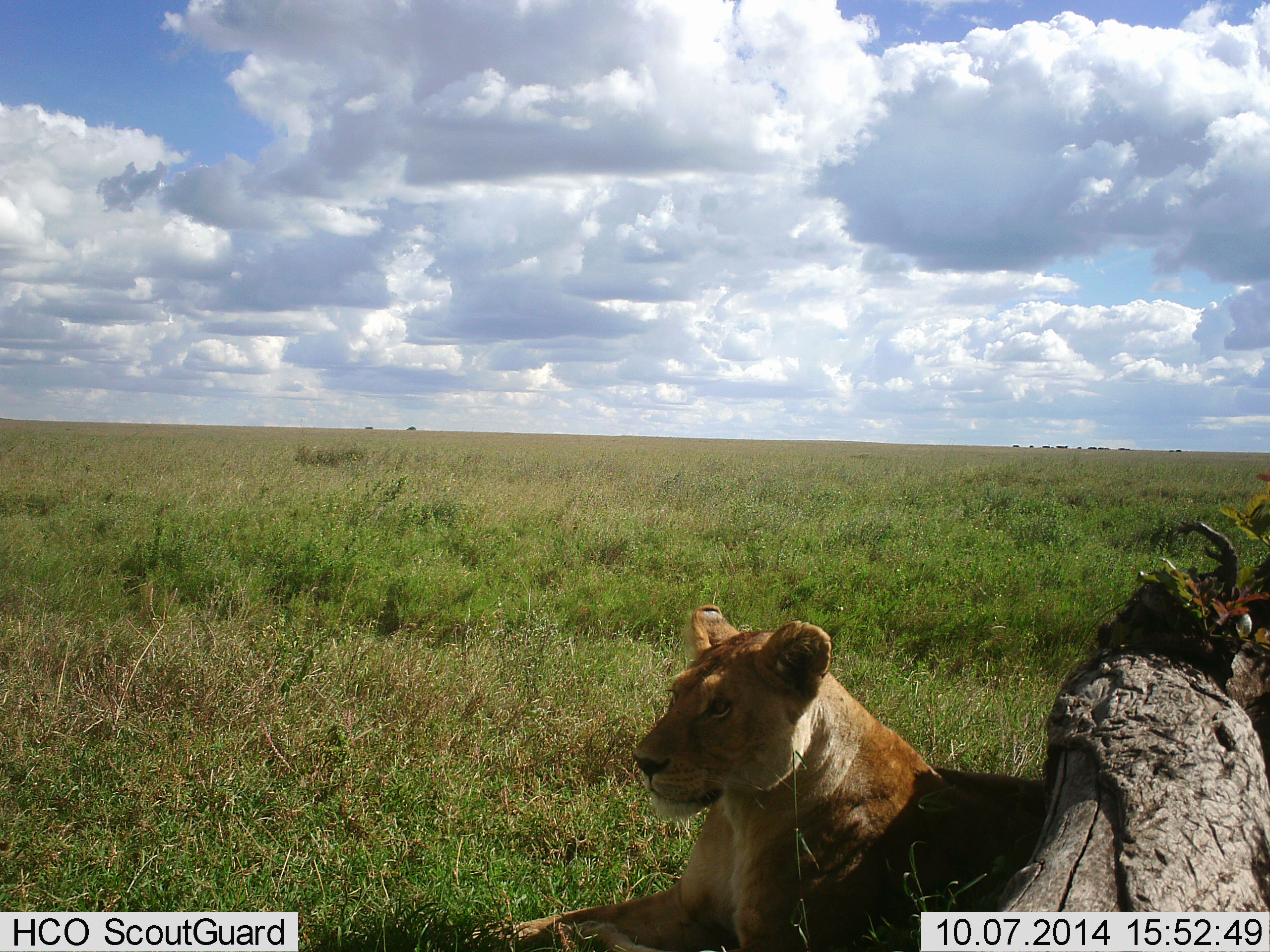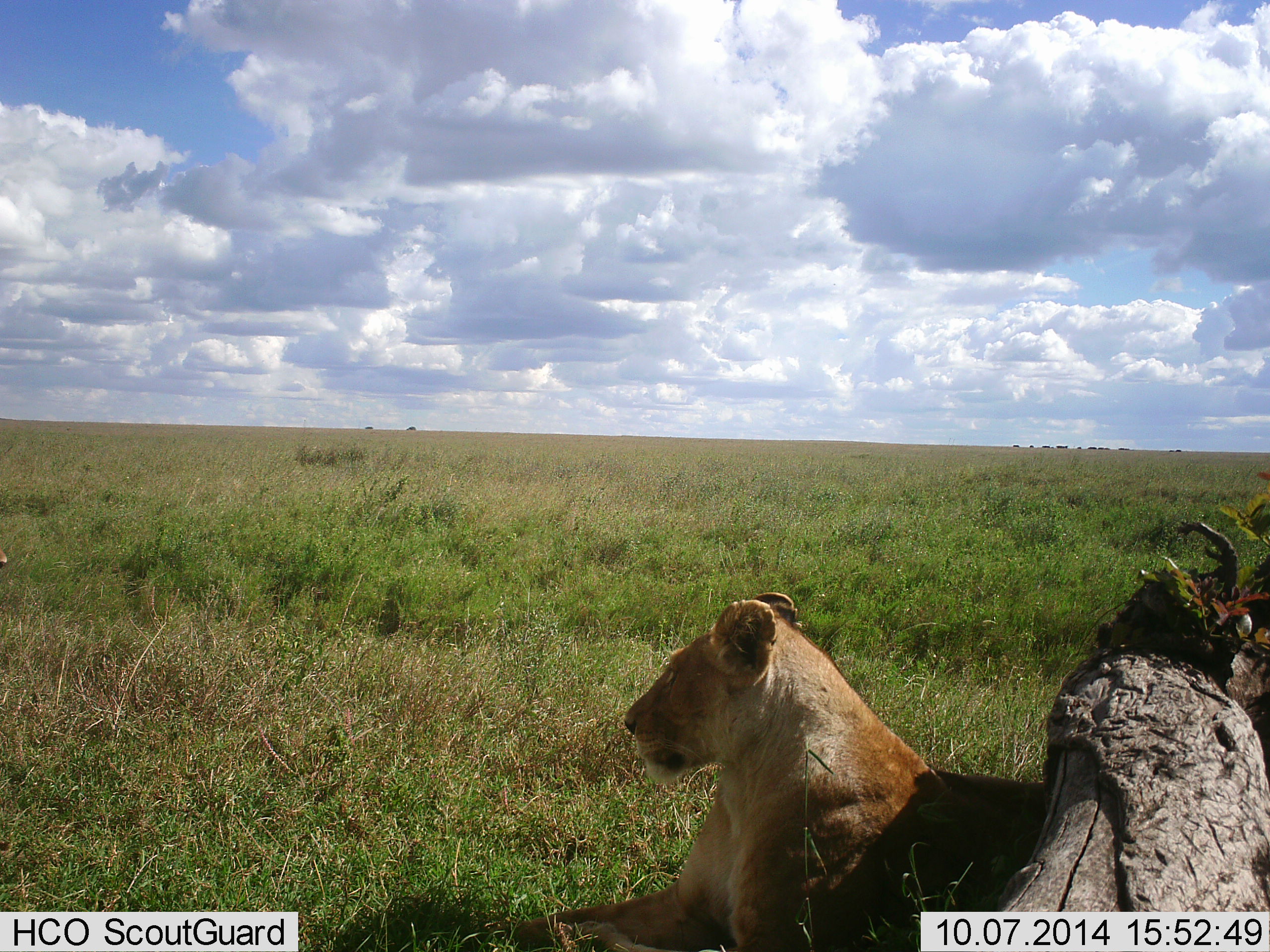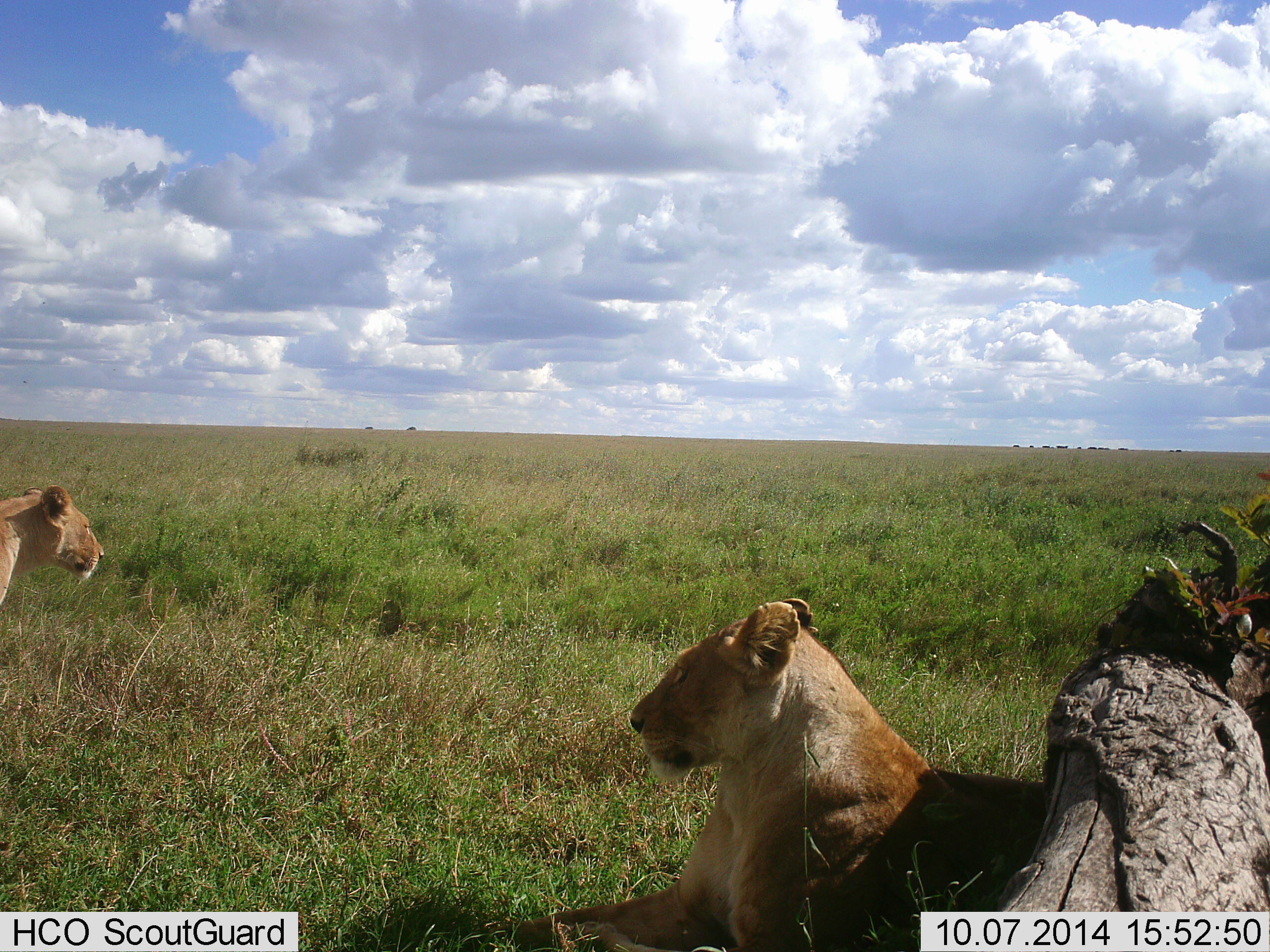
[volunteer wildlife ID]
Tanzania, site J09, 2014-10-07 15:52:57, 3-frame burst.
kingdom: Animalia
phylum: Chordata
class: Mammalia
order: Carnivora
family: Felidae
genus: Panthera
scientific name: Panthera leo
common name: lion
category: lionfemale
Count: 2.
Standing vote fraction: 20%.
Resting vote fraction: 90%.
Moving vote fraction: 70%.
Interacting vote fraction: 0%.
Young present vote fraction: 0%.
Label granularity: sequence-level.